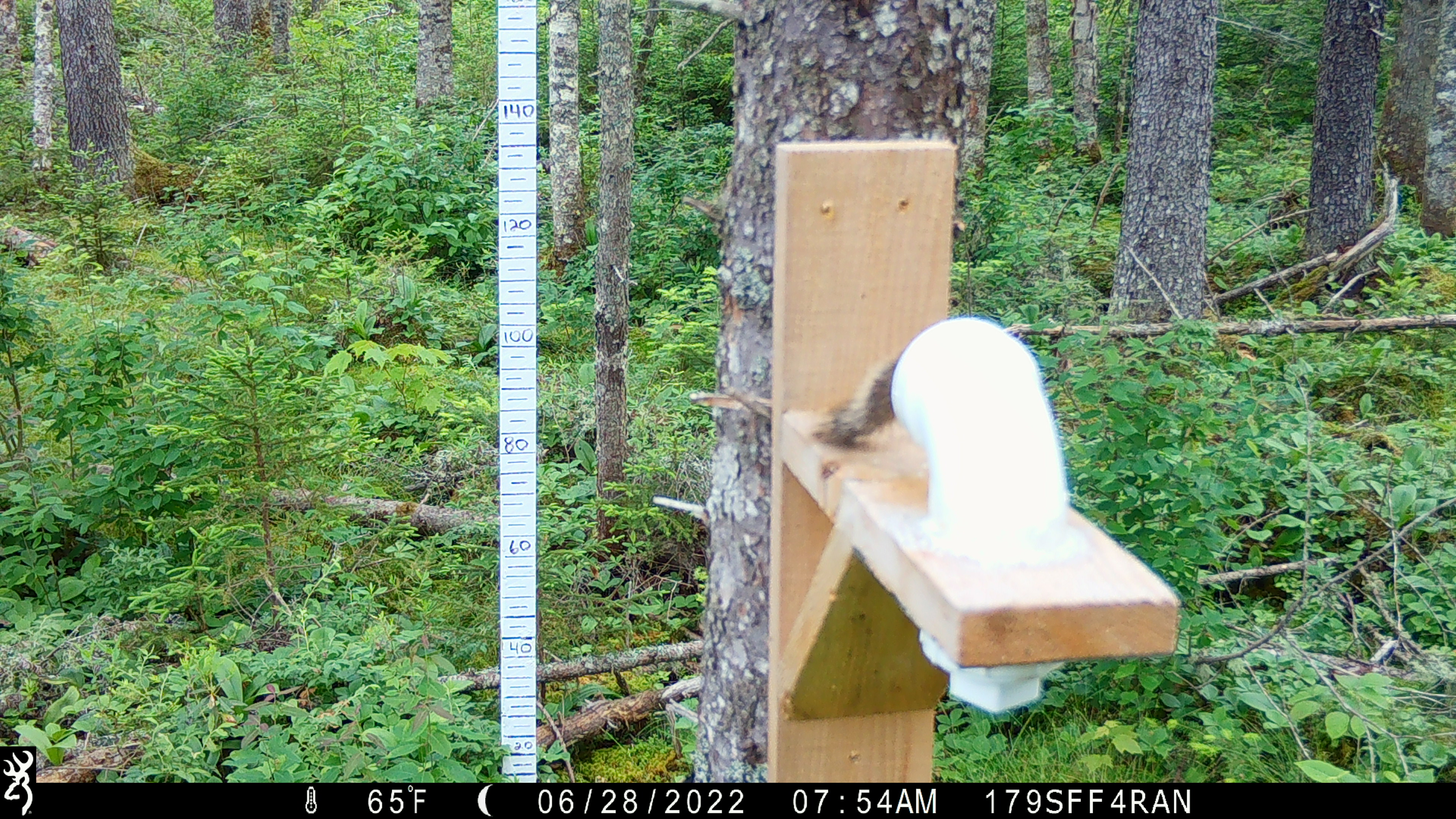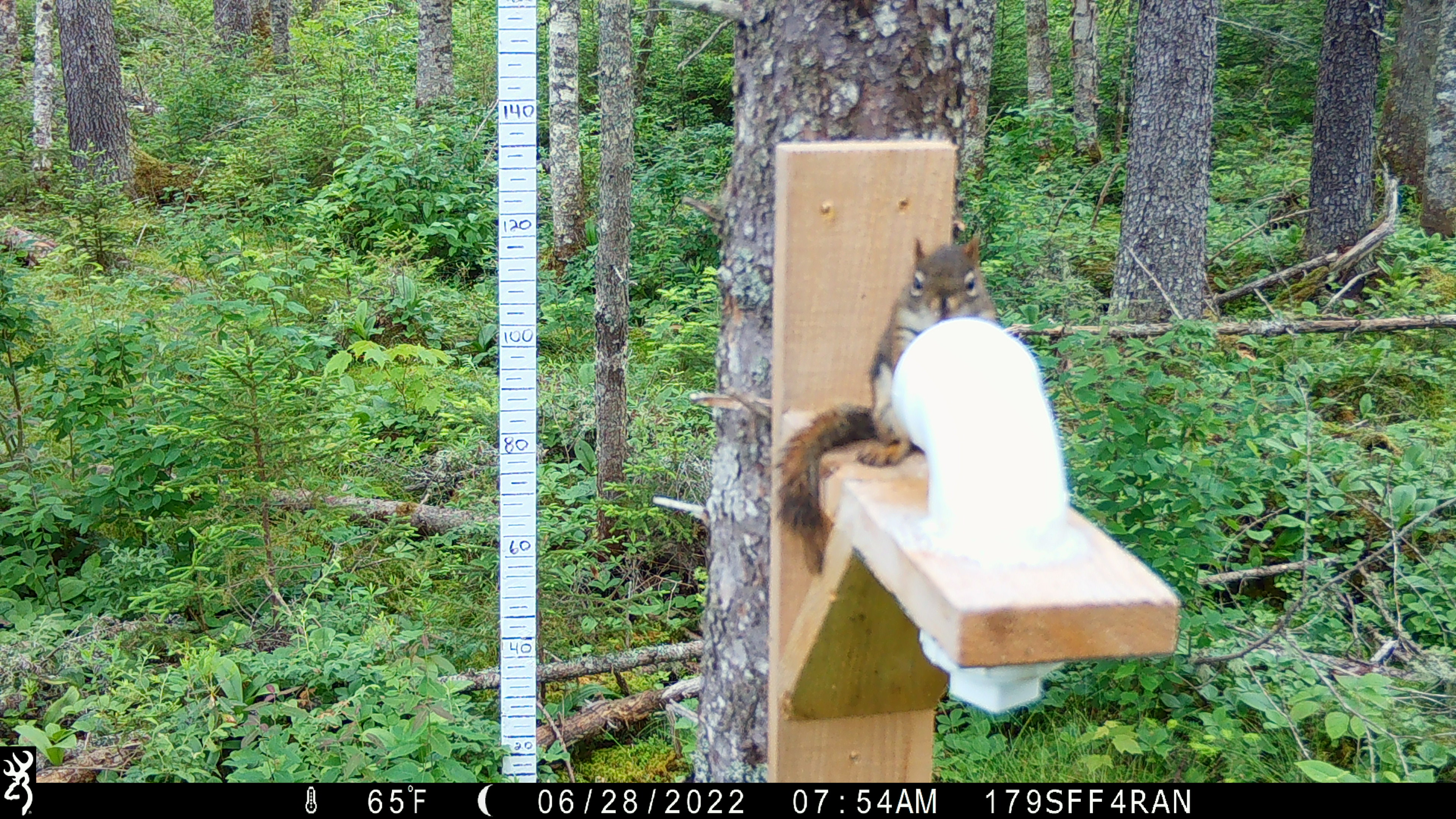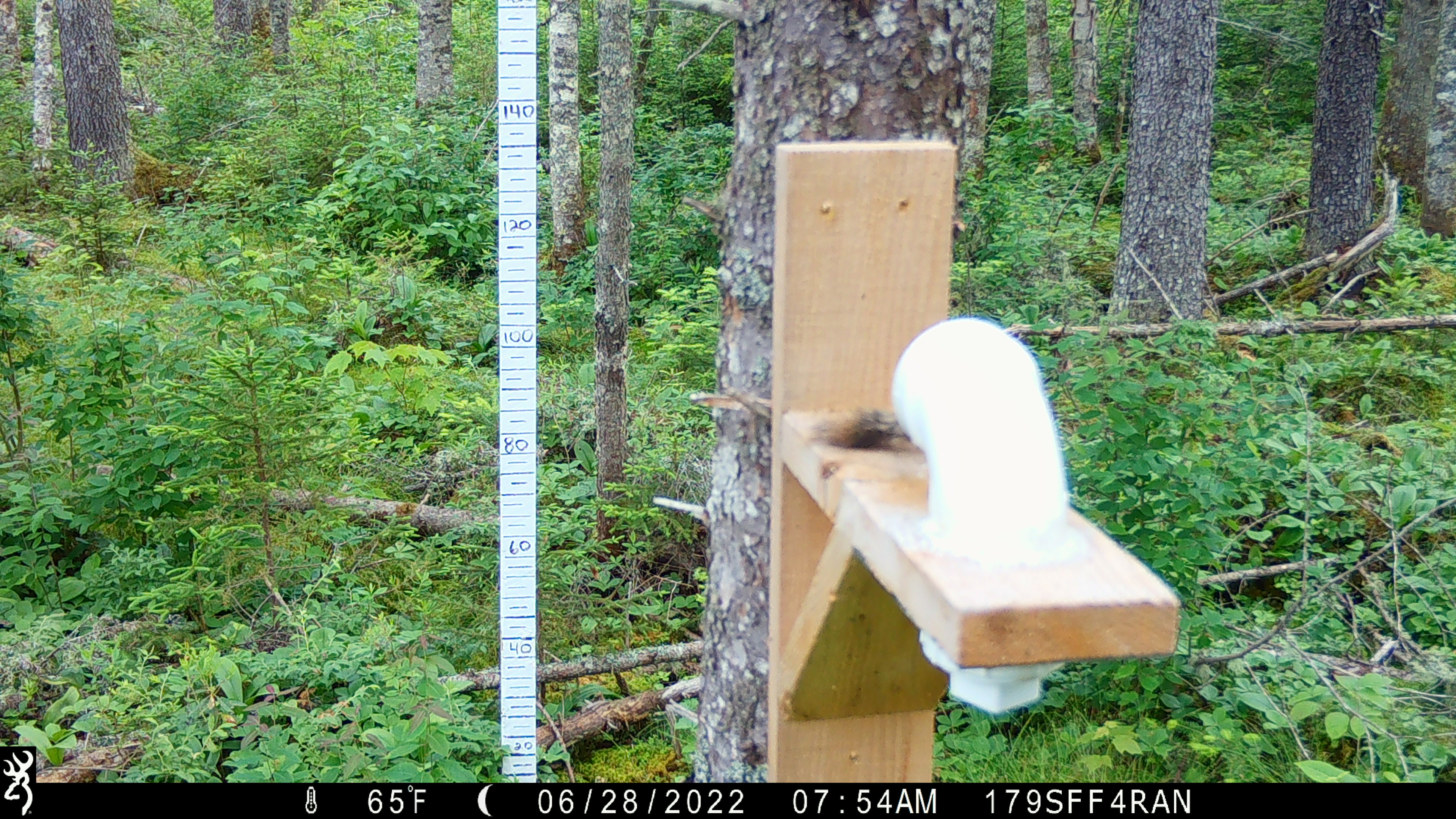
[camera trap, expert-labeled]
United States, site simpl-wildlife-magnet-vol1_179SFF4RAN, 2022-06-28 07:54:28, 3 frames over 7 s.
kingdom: Animalia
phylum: Chordata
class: Mammalia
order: Rodentia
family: Sciuridae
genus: Tamiasciurus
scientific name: Tamiasciurus hudsonicus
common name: red squirrel